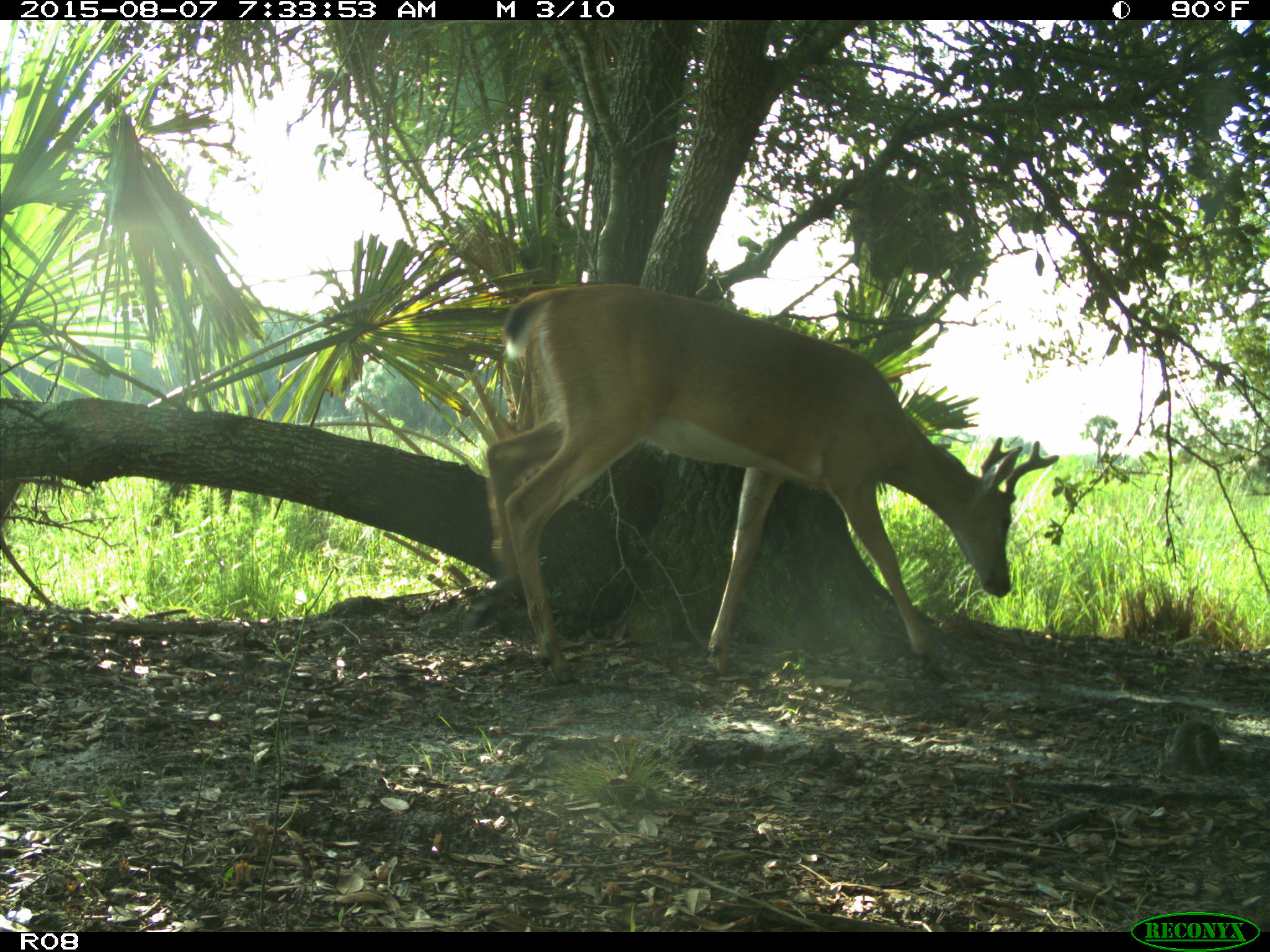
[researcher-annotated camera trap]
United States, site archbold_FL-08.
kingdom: Animalia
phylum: Chordata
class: Mammalia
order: Artiodactyla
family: Cervidae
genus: Odocoileus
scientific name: Odocoileus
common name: deer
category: unidentified deer